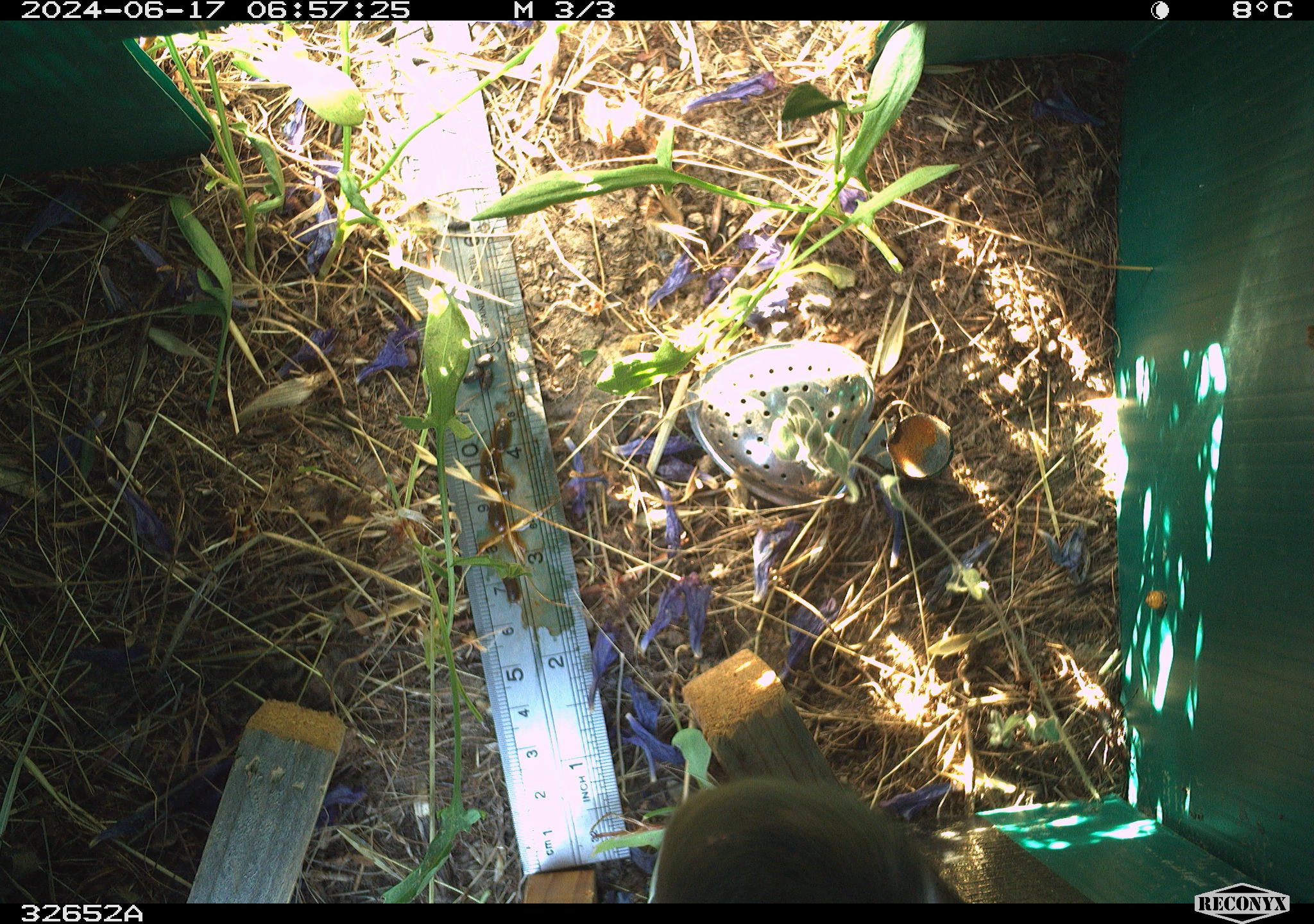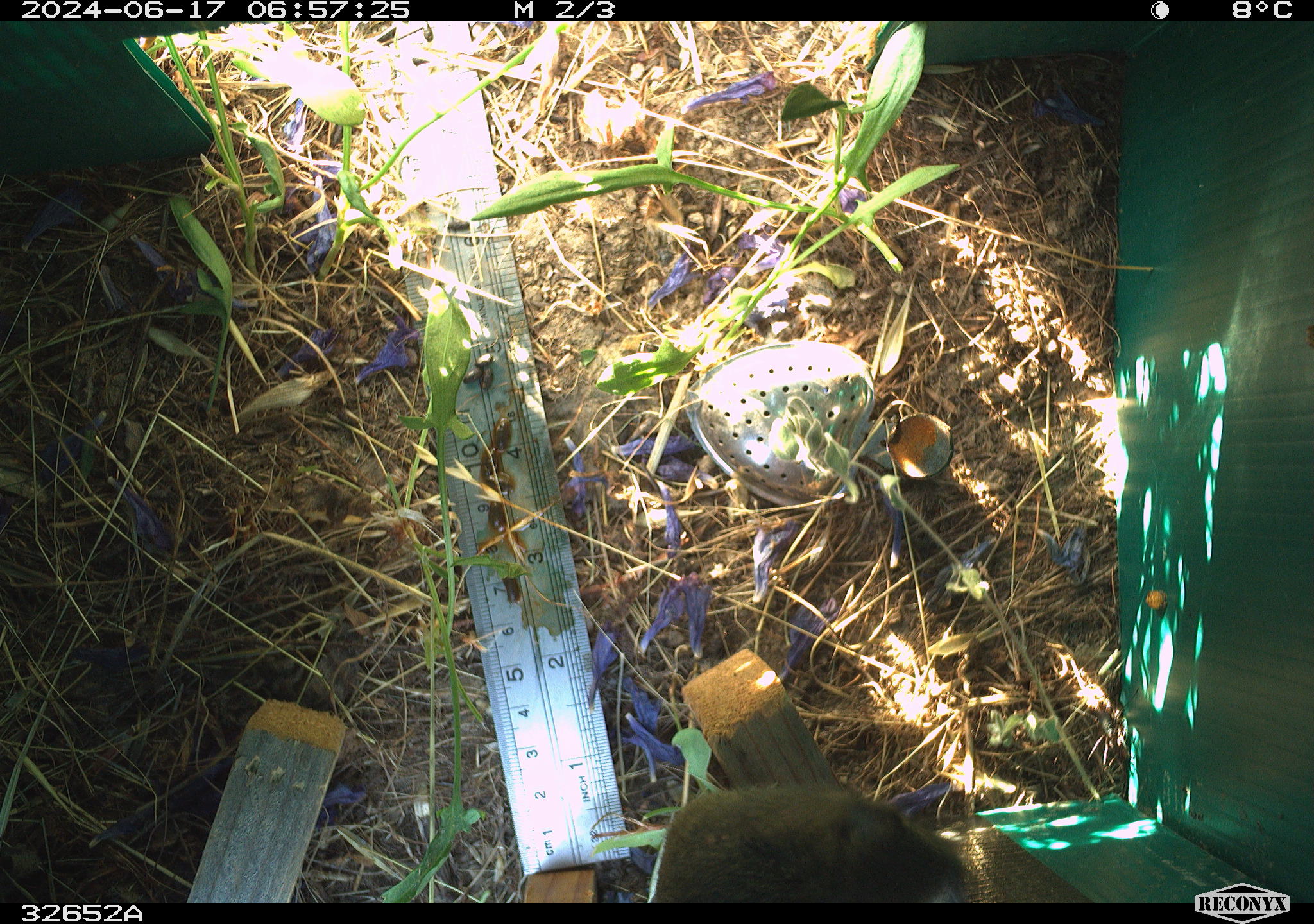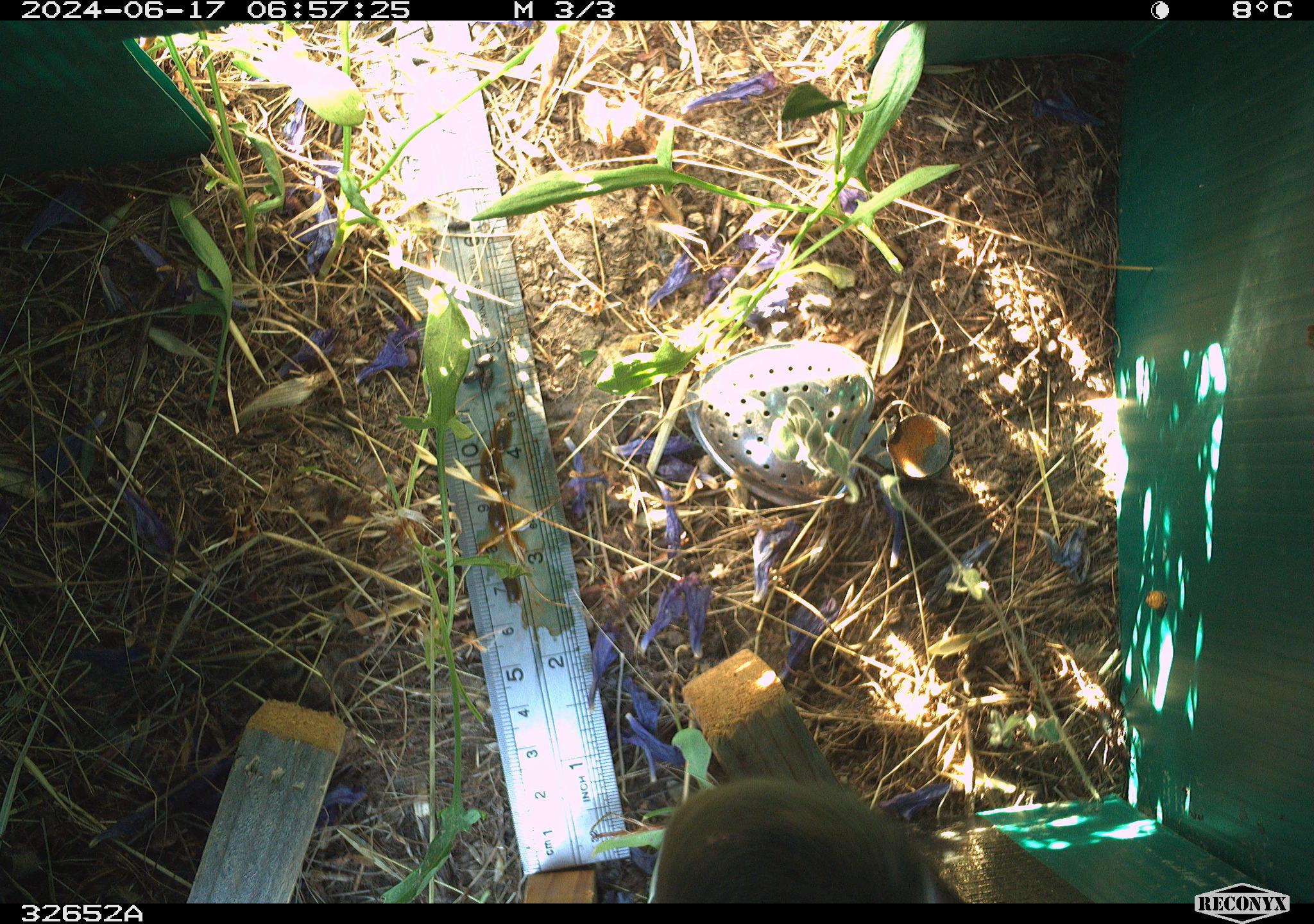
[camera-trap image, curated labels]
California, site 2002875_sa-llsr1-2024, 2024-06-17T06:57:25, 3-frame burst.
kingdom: Animalia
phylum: Chordata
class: Mammalia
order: Rodentia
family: Cricetidae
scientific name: Arvicolinae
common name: voles, lemmings, and muskrats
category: arvicolinae subfamily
Arvicolinae subfamily (voles, lemmings, and muskrats) (Arvicolinae).